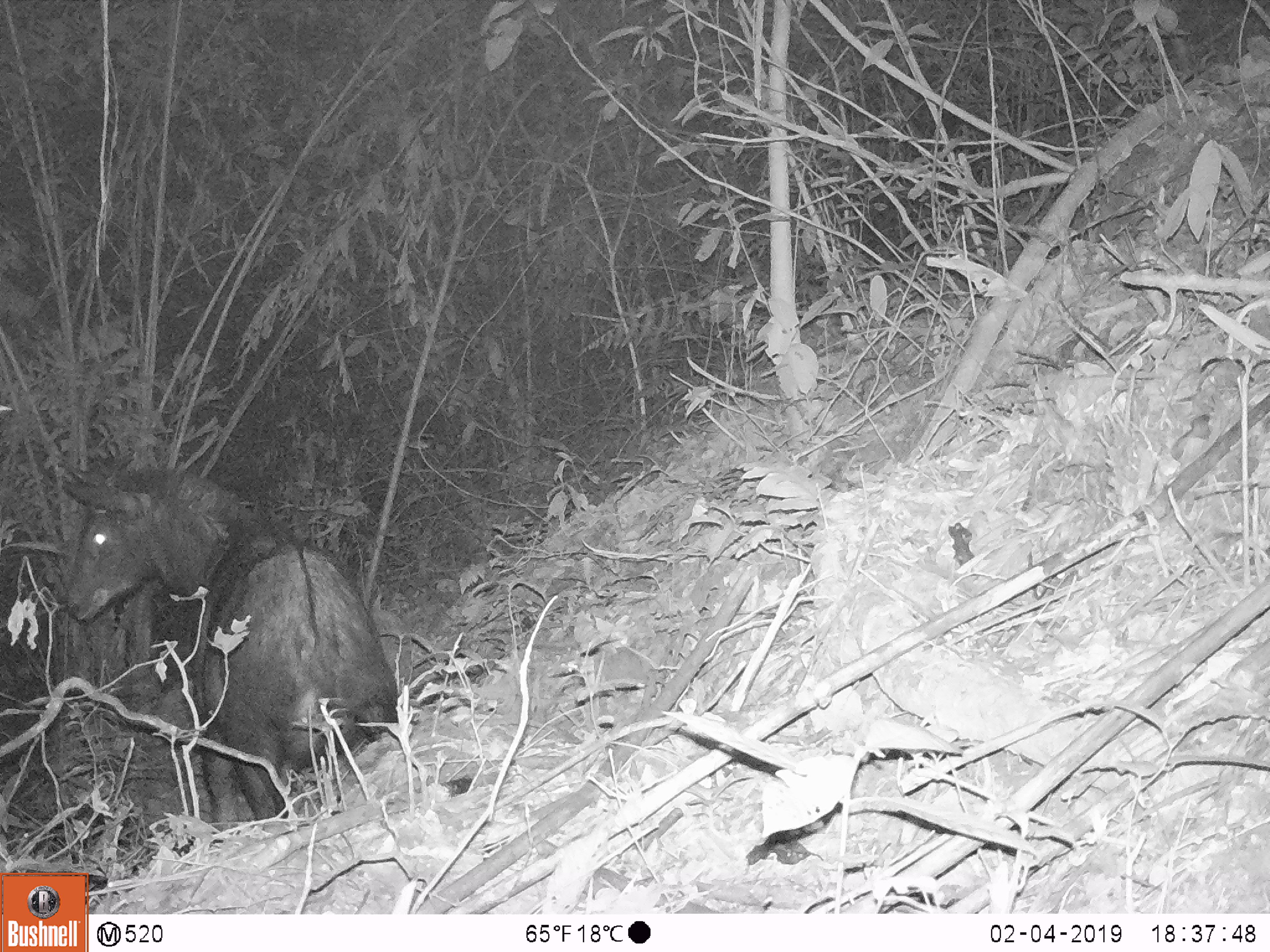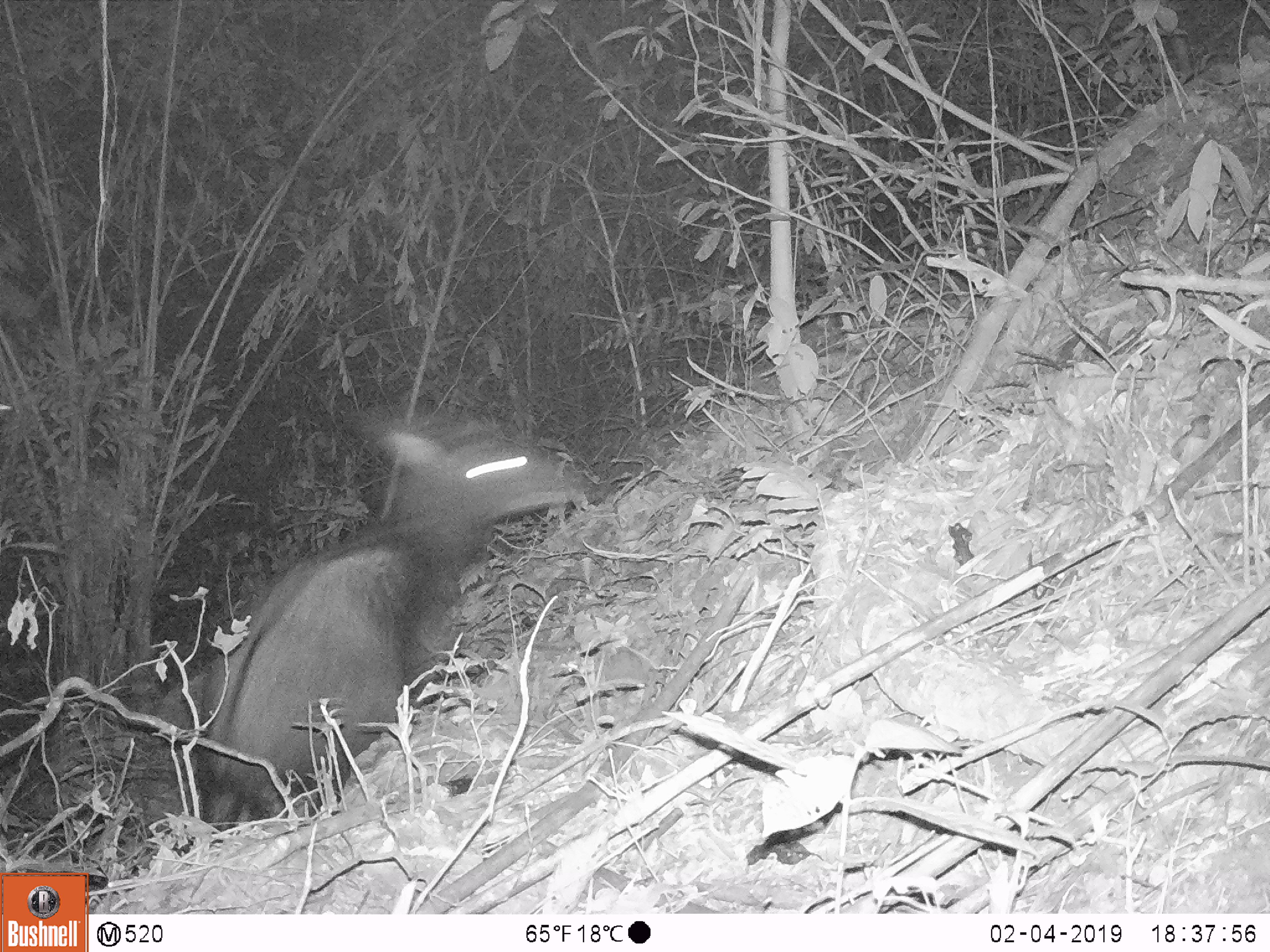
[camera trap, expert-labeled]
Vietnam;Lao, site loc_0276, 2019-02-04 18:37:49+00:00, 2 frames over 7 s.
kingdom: Animalia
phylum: Chordata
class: Mammalia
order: Artiodactyla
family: Bovidae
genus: Capricornis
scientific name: Capricornis sumatraensis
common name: chinese serow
Chinese serow (Capricornis sumatraensis). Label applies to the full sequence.